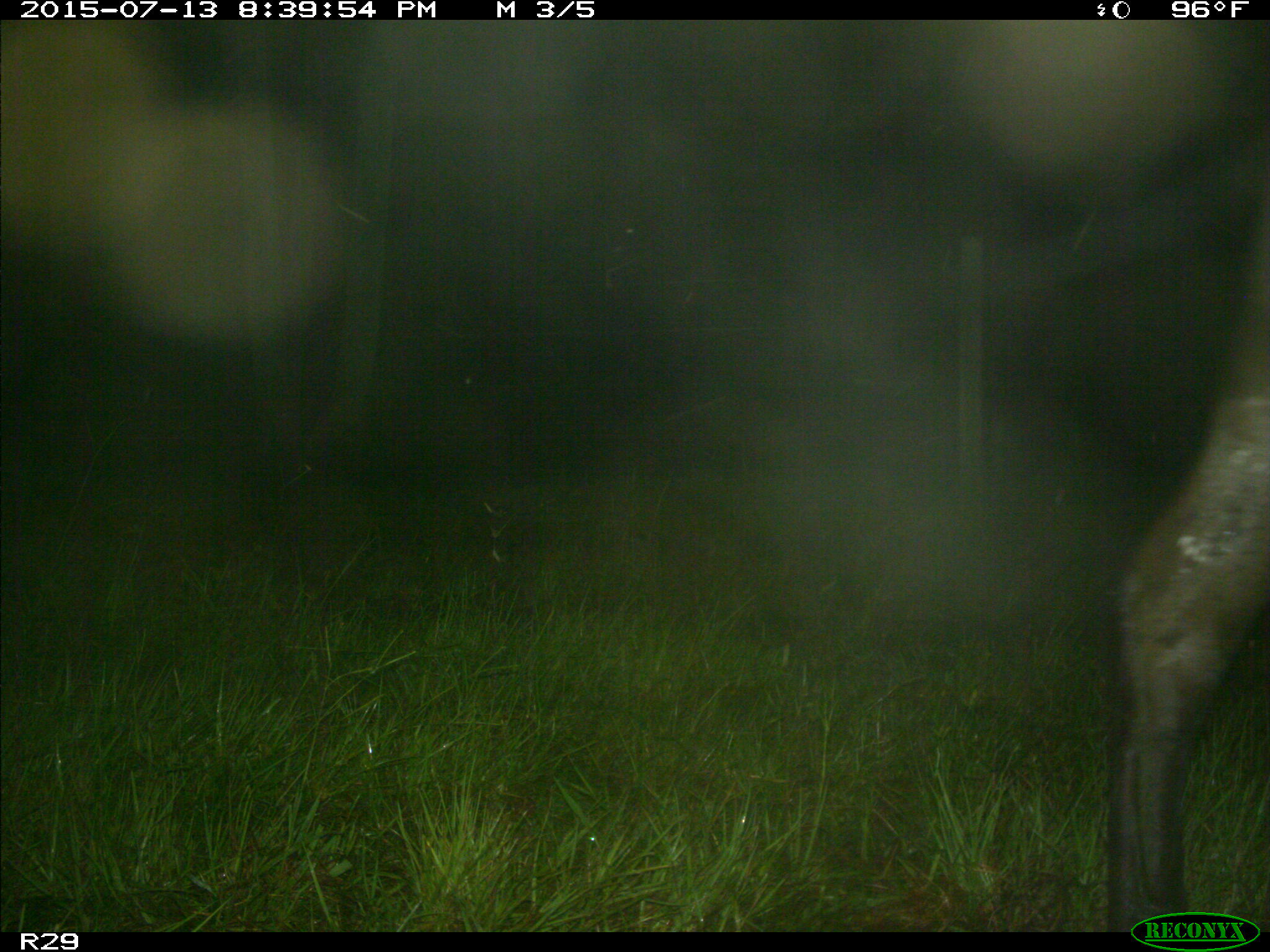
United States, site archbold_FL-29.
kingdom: Animalia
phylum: Chordata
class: Mammalia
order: Artiodactyla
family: Bovidae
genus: Bos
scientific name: Bos taurus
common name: domestic cow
Bos taurus (domestic cow).